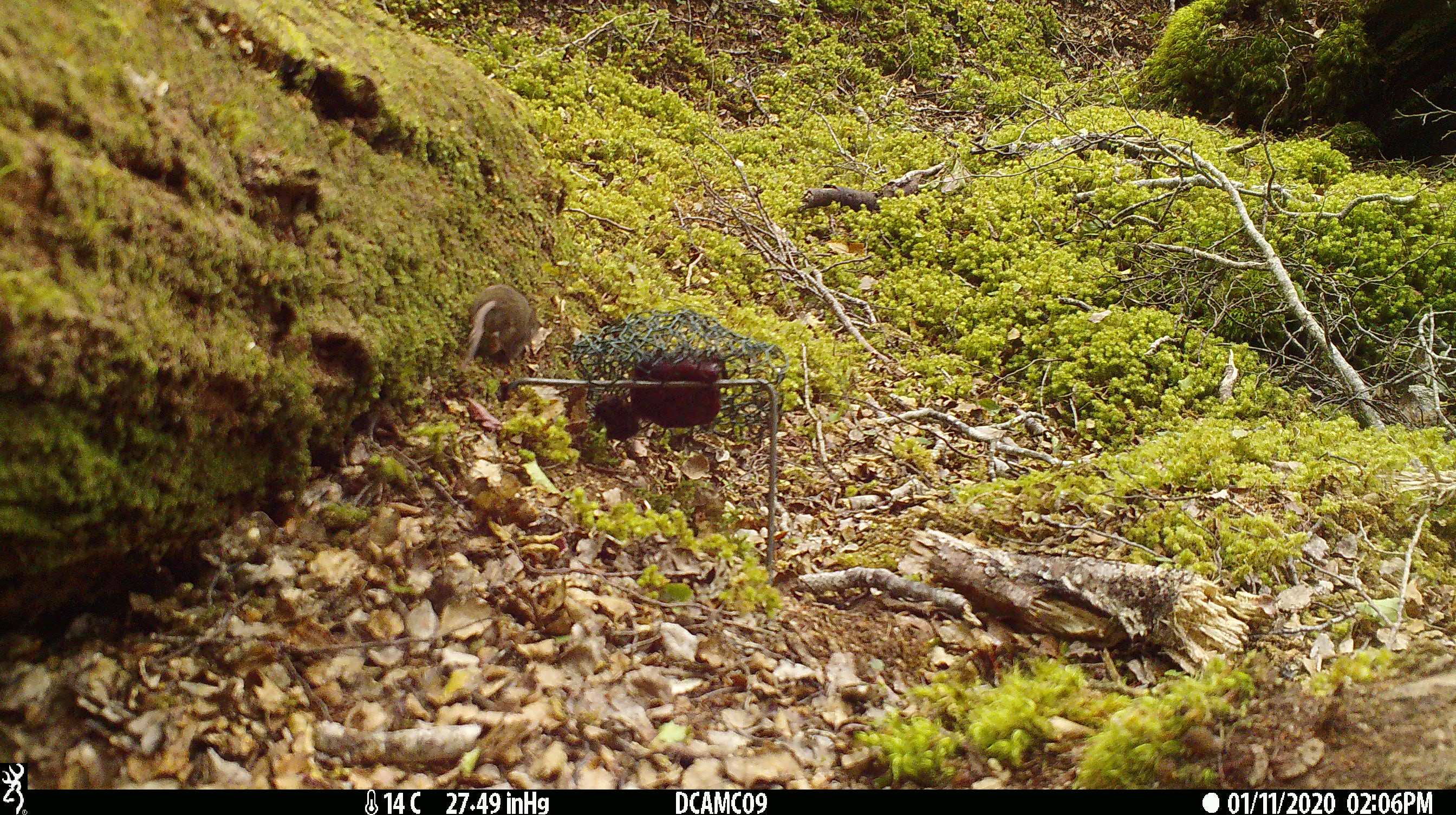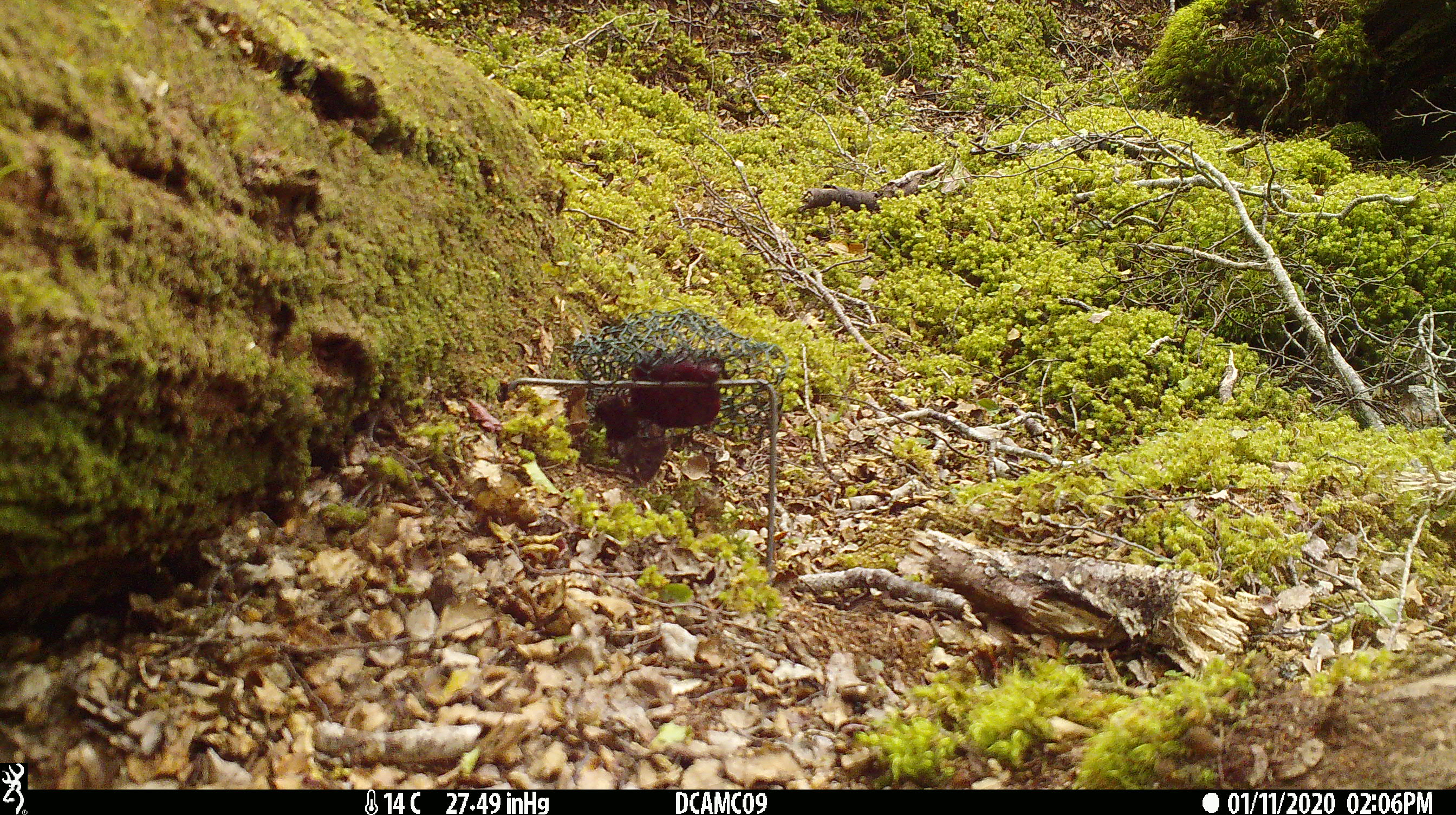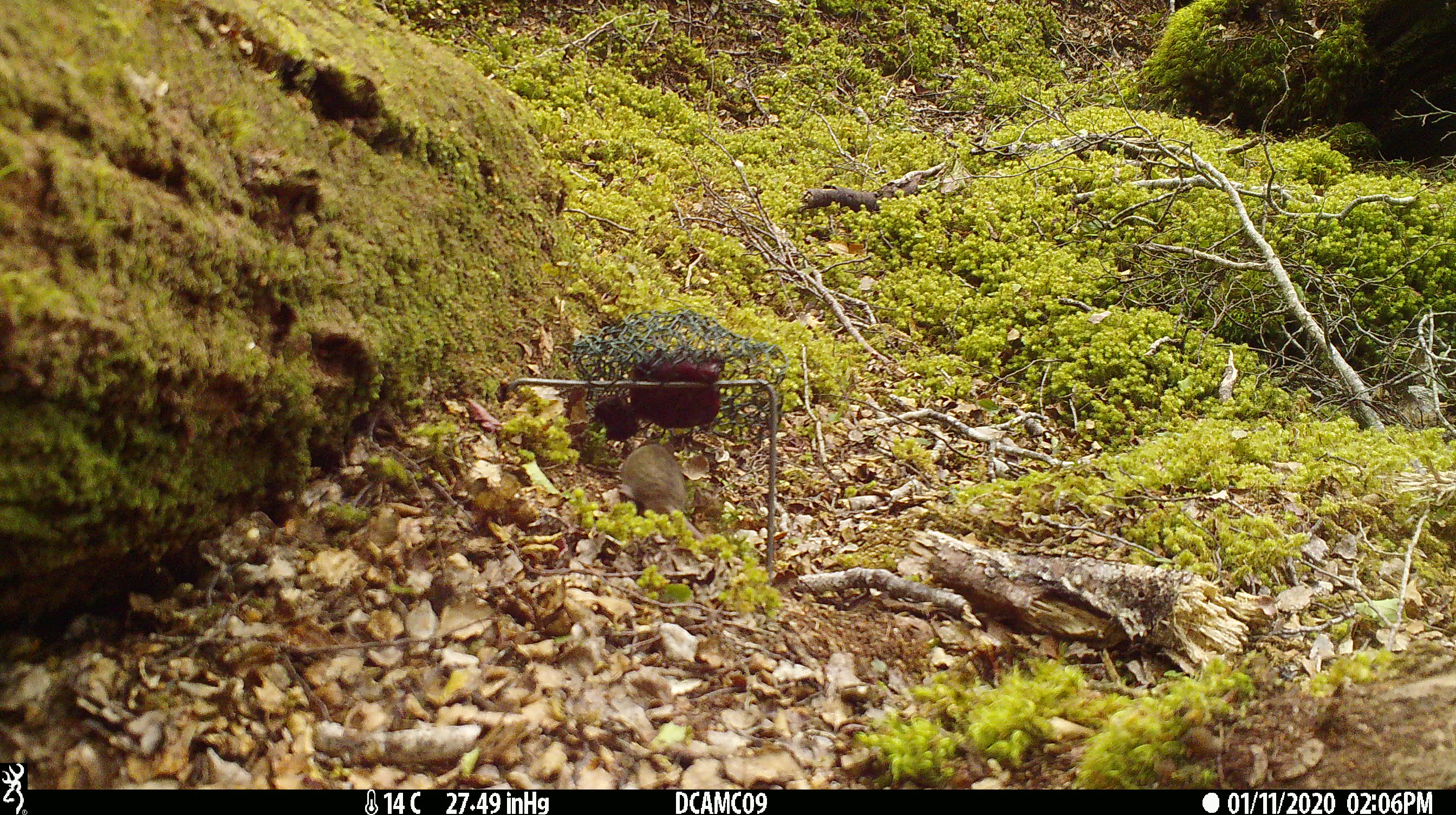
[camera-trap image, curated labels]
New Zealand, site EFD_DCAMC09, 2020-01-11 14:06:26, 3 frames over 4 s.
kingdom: Animalia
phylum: Chordata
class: Mammalia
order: Rodentia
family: Muridae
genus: Mus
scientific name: Mus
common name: mouse